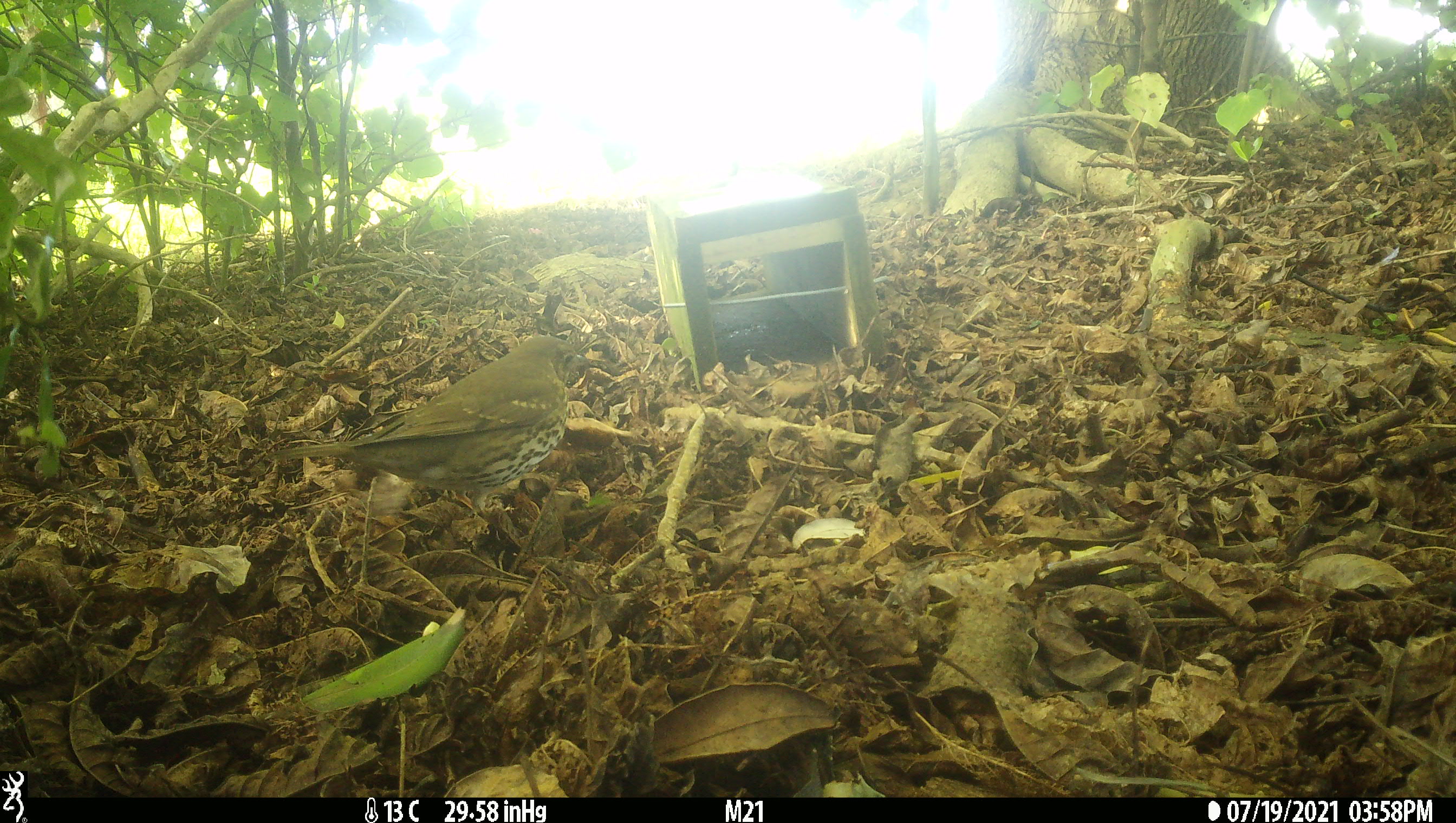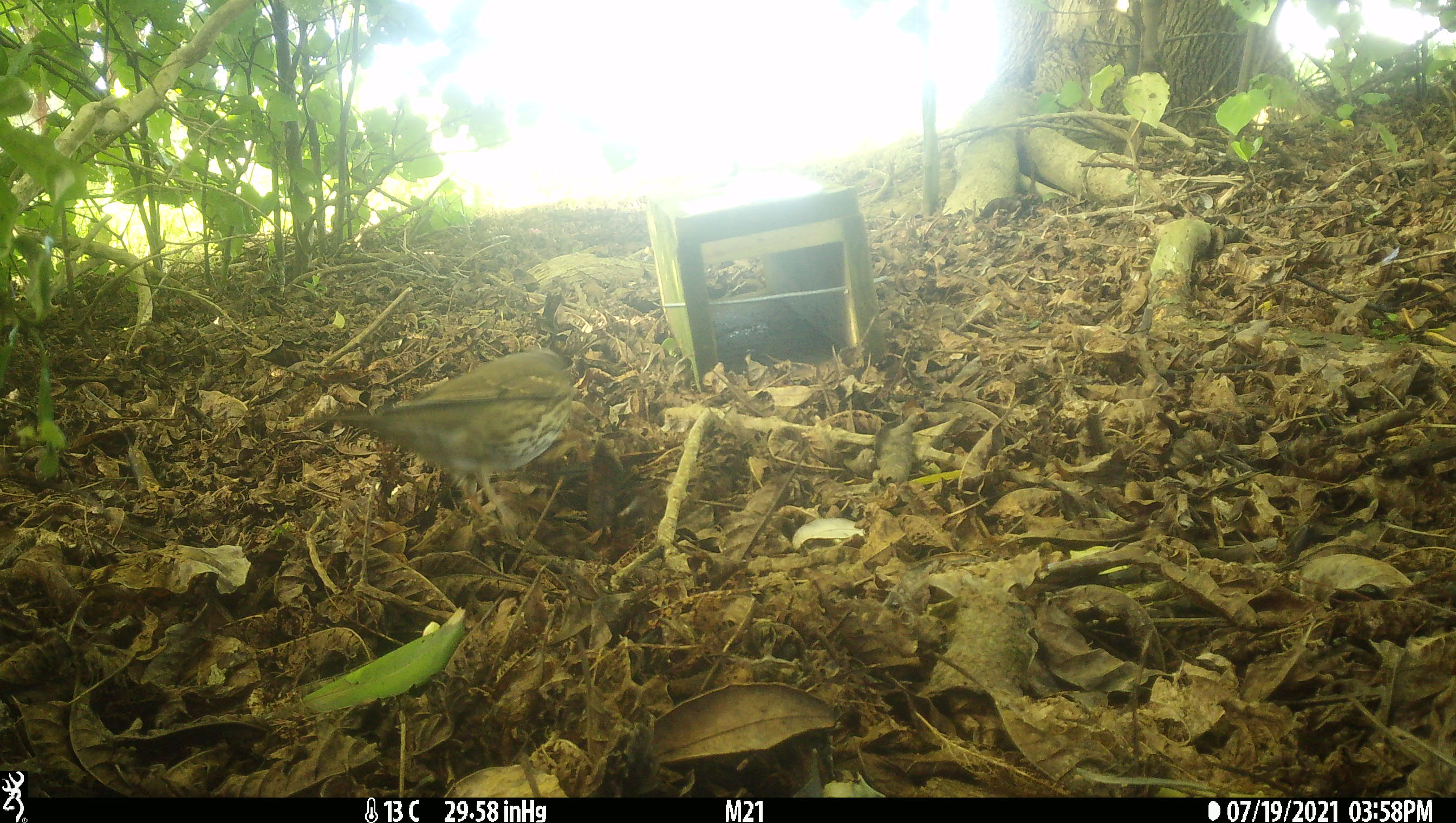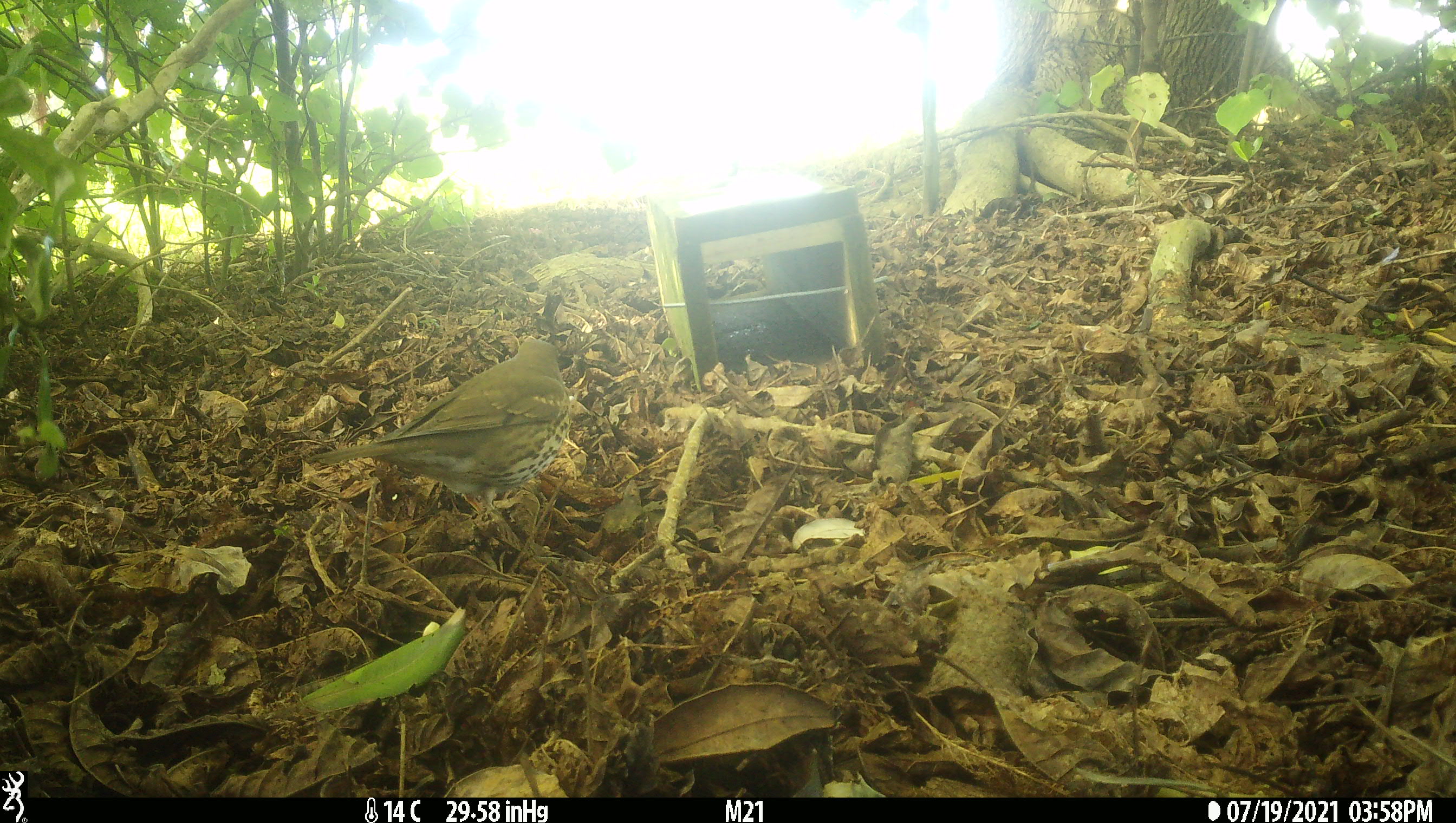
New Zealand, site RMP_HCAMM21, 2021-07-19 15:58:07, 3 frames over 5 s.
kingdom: Animalia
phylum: Chordata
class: Aves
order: Passeriformes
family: Turdidae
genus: Turdus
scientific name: Turdus philomelos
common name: song thrush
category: thrush